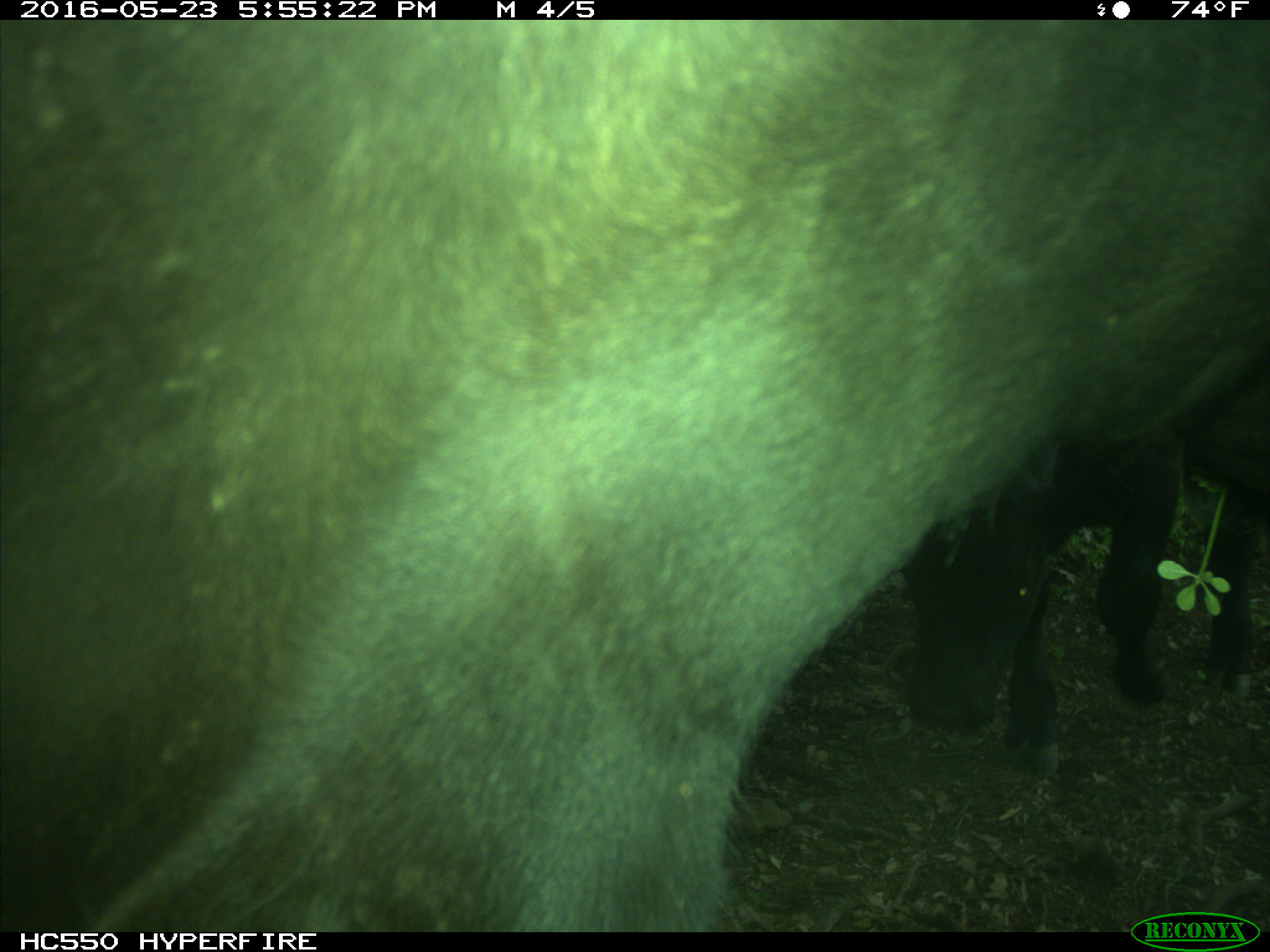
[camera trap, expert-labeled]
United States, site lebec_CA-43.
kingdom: Animalia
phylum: Chordata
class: Mammalia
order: Artiodactyla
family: Bovidae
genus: Bos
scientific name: Bos taurus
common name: domestic cow